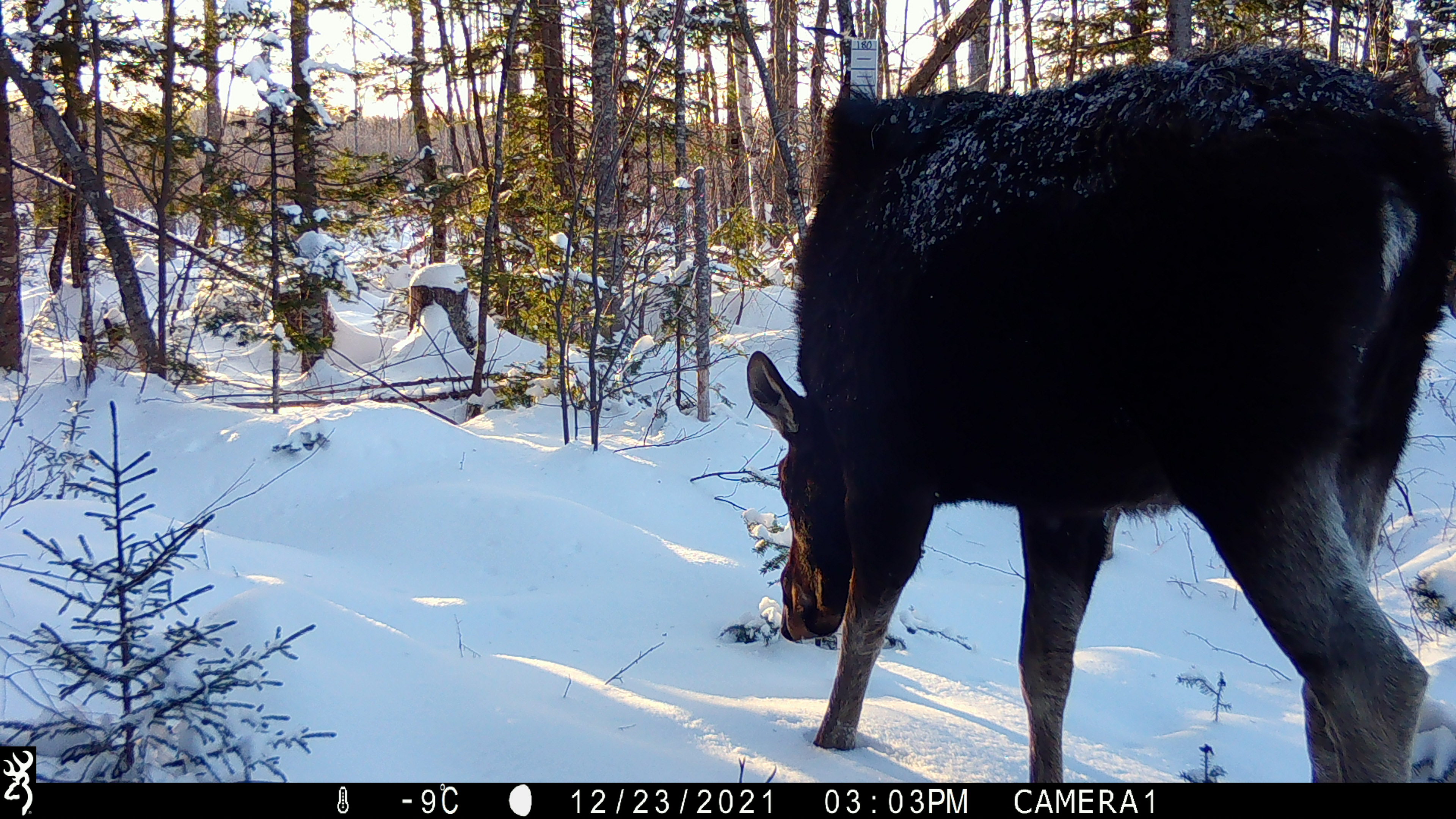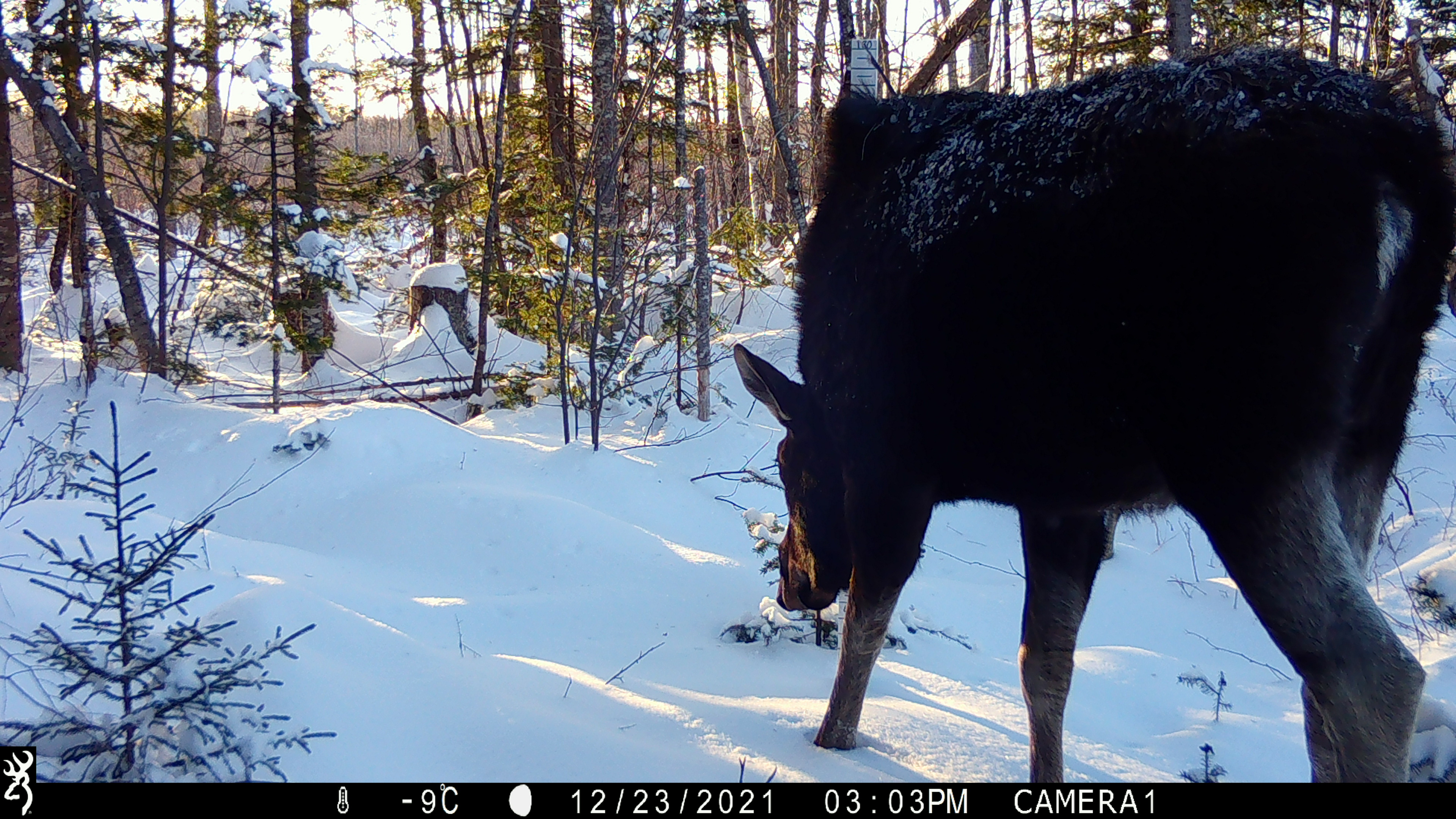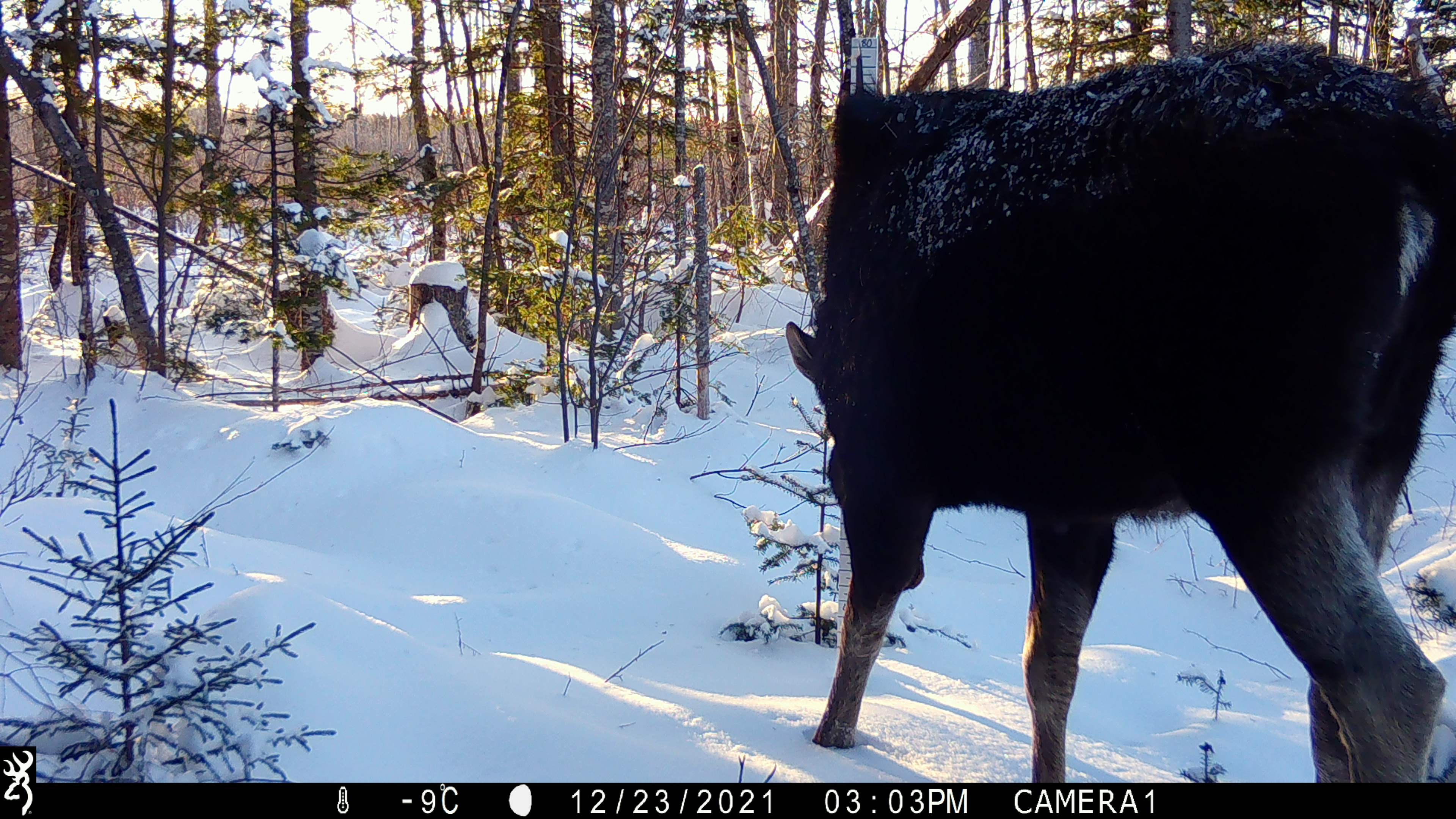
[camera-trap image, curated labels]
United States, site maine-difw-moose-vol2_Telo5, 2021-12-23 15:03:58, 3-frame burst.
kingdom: Animalia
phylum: Chordata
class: Mammalia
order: Artiodactyla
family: Cervidae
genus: Alces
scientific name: Alces alces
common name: moose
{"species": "moose (Alces alces)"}